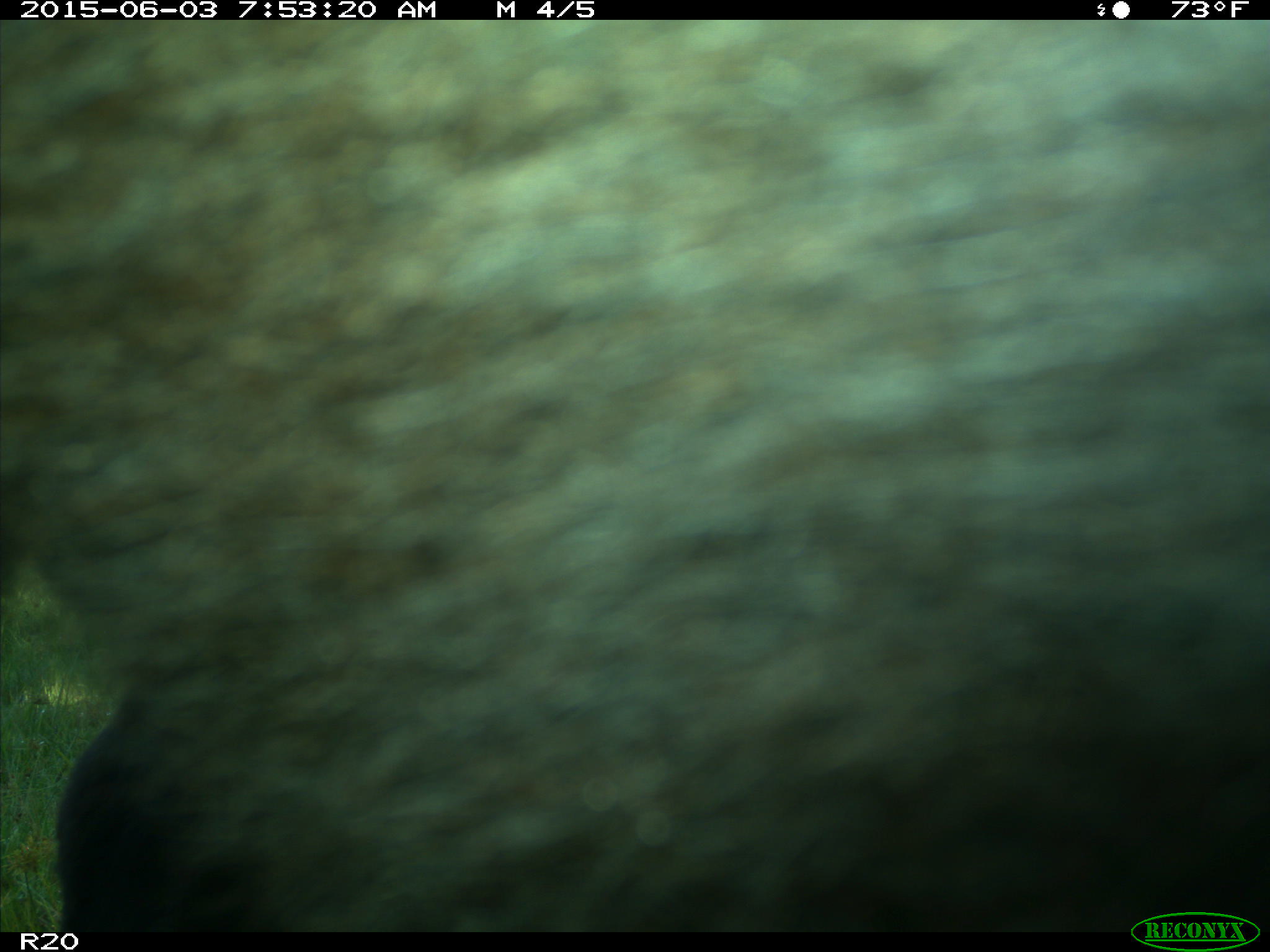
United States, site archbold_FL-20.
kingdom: Animalia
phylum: Chordata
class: Mammalia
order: Artiodactyla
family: Bovidae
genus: Bos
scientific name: Bos taurus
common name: domestic cow